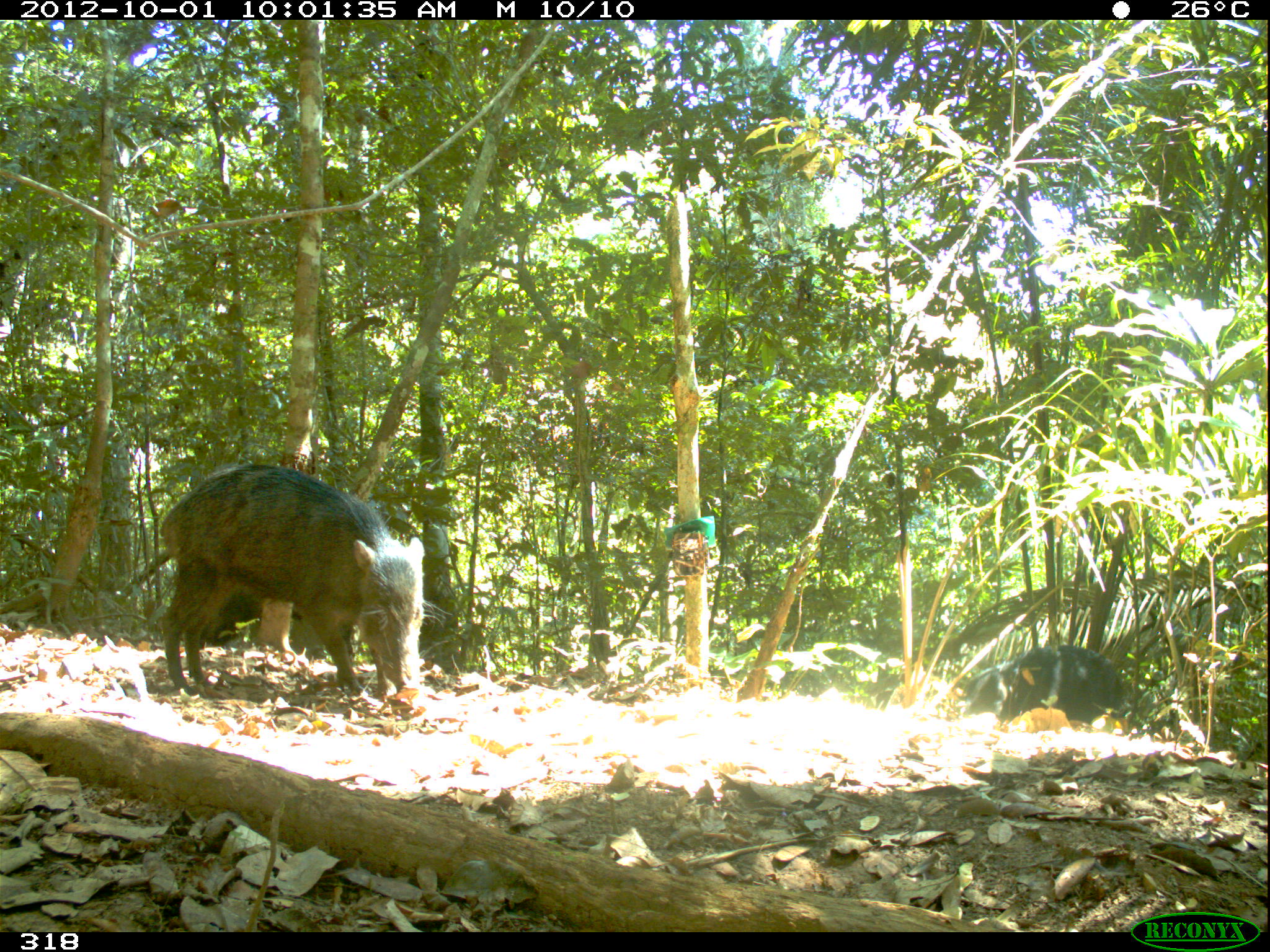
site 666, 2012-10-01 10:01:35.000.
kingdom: Animalia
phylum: Chordata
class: Mammalia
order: Artiodactyla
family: Tayassuidae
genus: Tayassu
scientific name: Tayassu pecari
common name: white-lipped peccary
Tayassu pecari (white-lipped peccary).